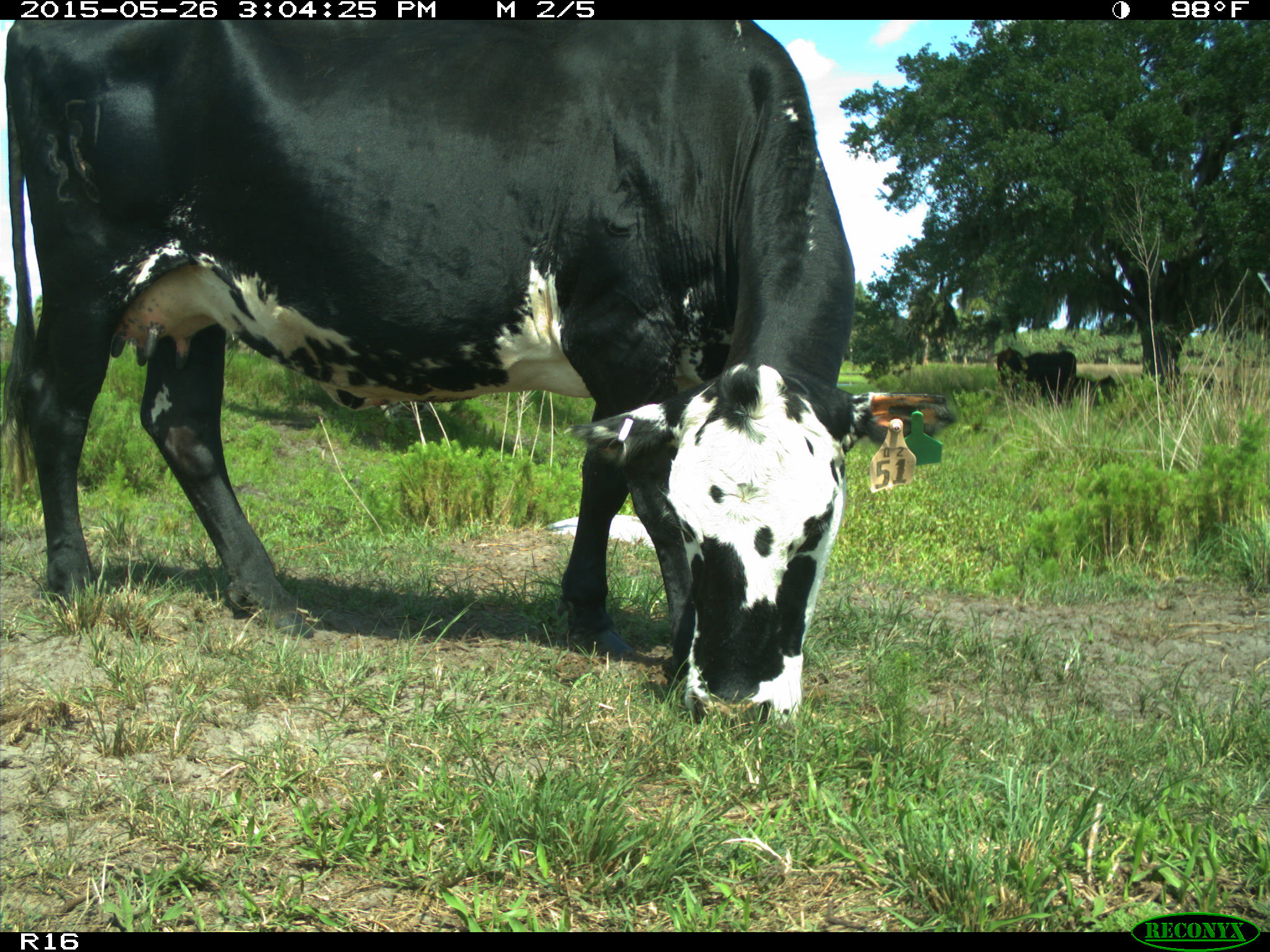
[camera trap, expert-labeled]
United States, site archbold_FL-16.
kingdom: Animalia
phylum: Chordata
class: Mammalia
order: Artiodactyla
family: Bovidae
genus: Bos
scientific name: Bos taurus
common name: domestic cow